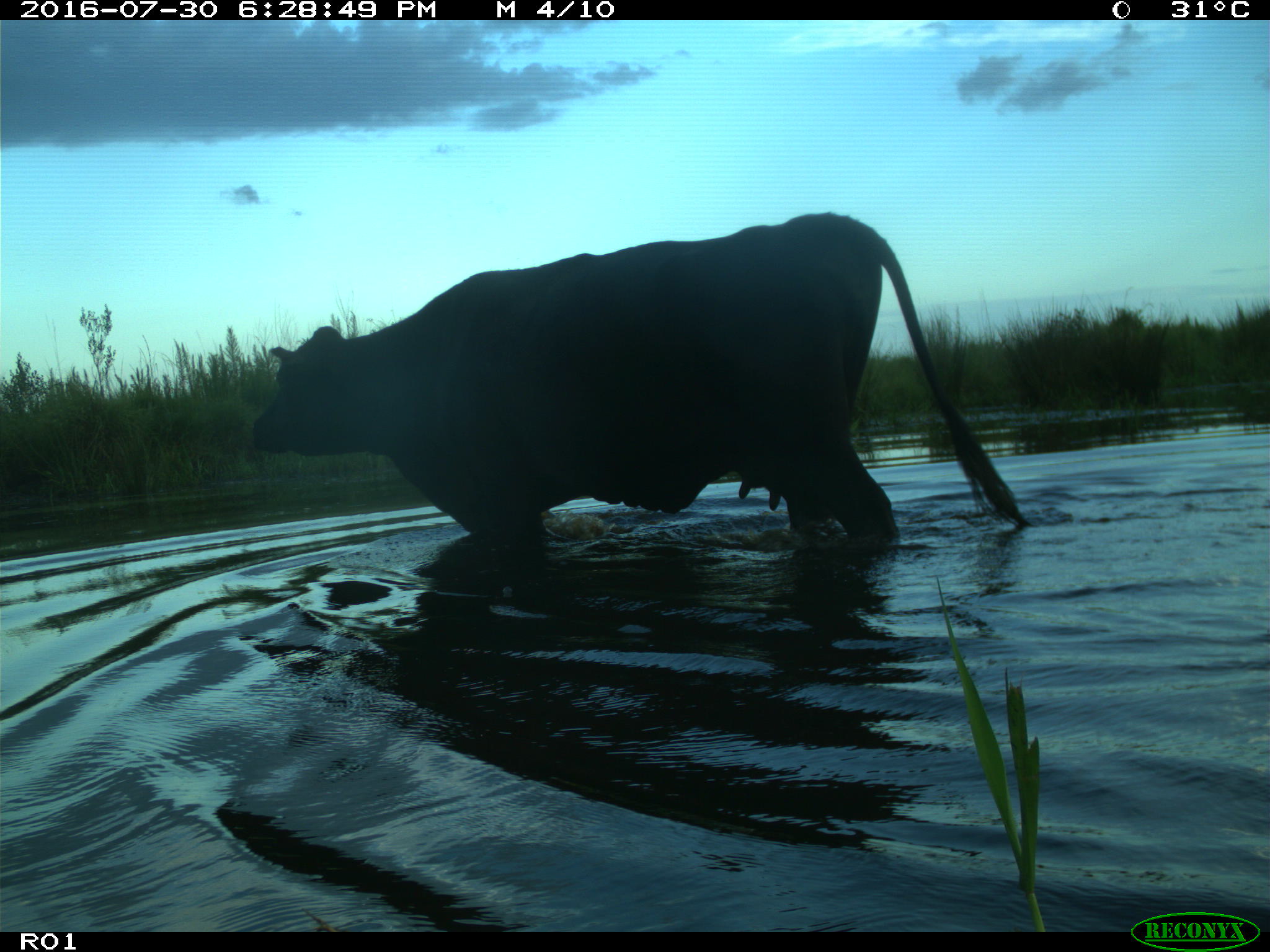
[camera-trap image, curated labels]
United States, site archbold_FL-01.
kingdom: Animalia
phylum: Chordata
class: Mammalia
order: Artiodactyla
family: Bovidae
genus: Bos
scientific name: Bos taurus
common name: domestic cow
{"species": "Bos taurus (domestic cow)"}